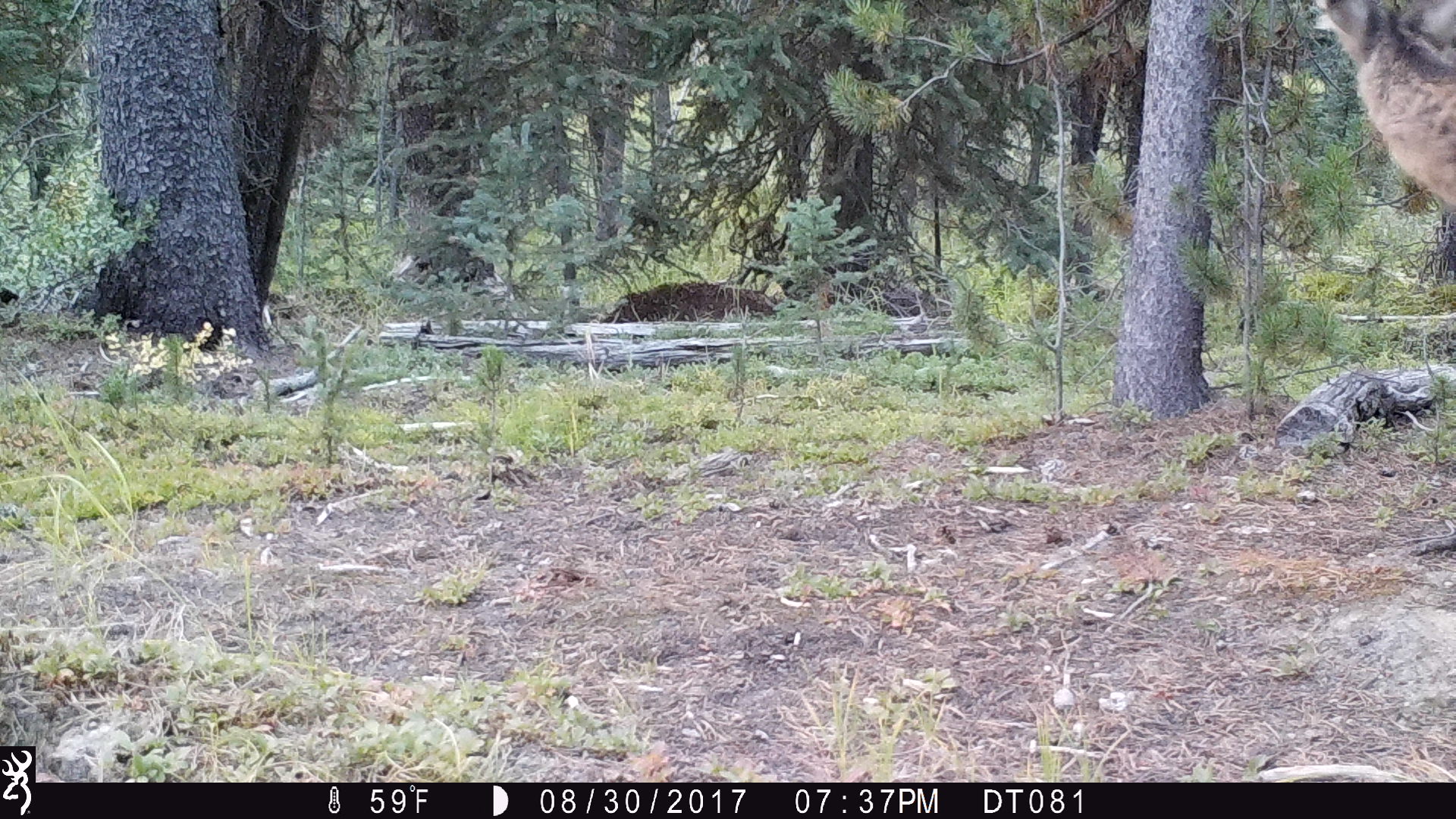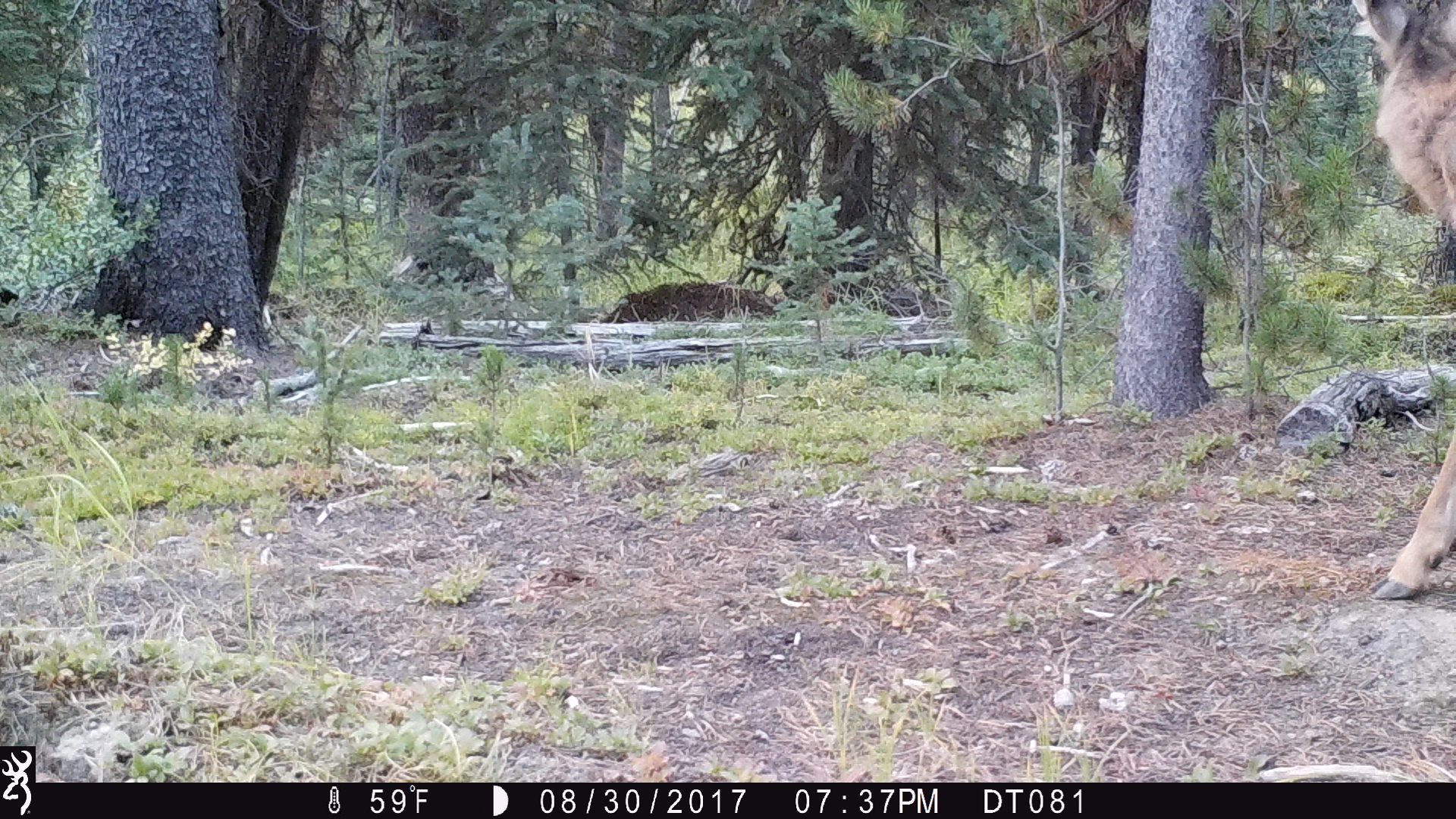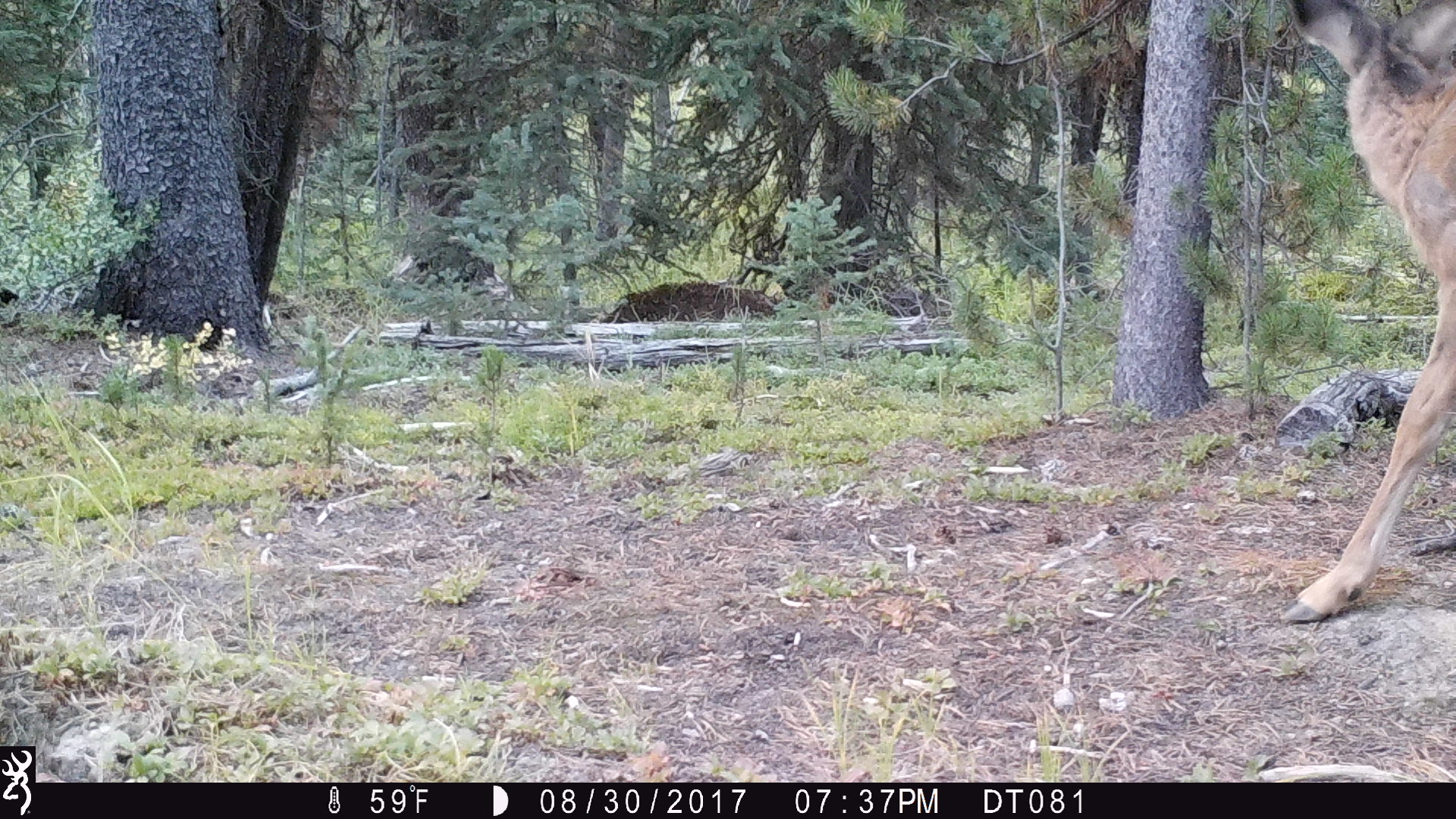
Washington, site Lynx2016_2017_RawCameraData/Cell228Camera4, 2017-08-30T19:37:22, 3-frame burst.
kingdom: Animalia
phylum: Chordata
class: Mammalia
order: Artiodactyla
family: Cervidae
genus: Odocoileus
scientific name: Odocoileus hemionus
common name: mule deer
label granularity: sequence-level